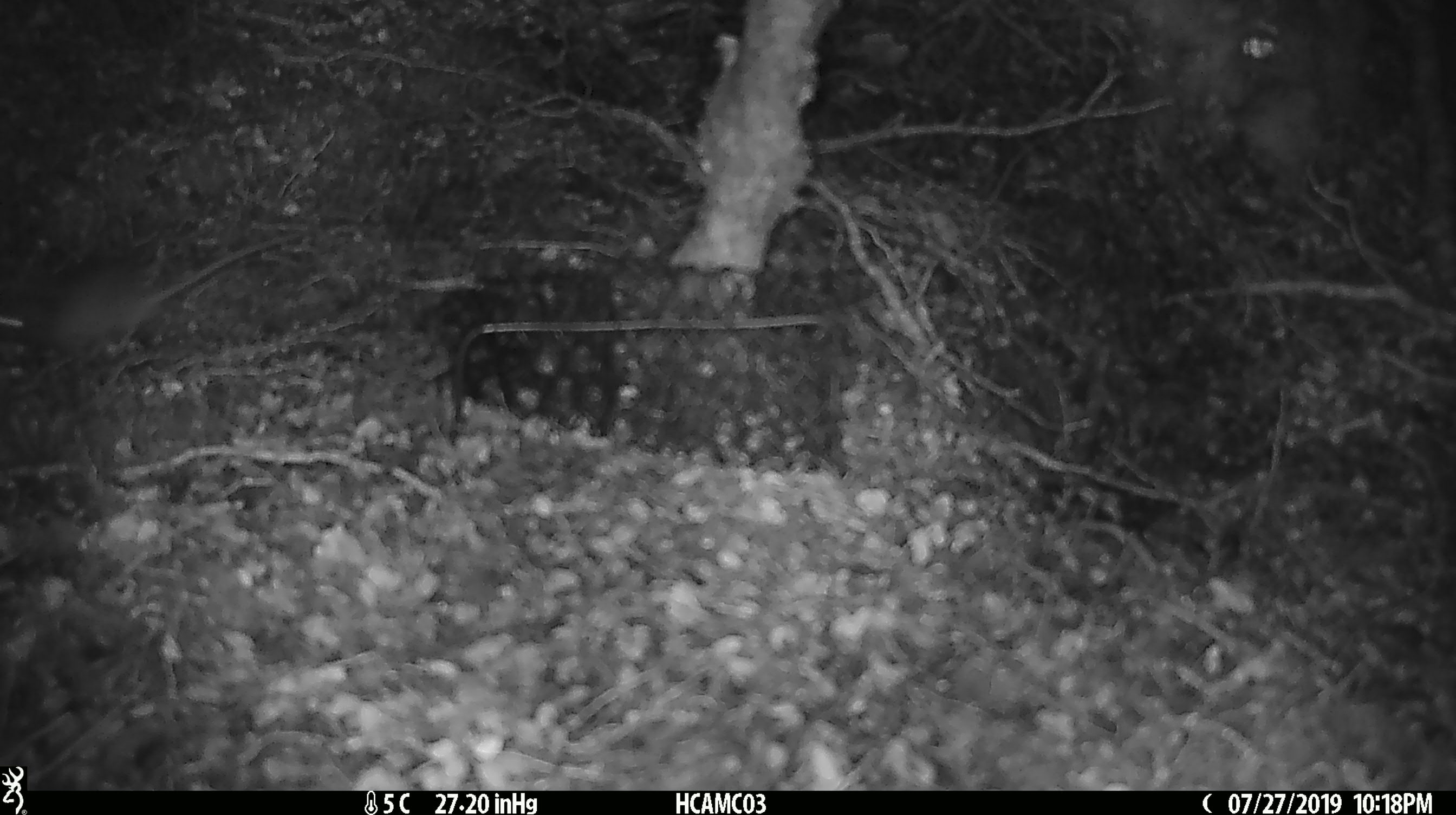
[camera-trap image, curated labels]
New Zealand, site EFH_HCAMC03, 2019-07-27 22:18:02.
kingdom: Animalia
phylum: Chordata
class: Mammalia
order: Rodentia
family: Muridae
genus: Mus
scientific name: Mus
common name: mouse